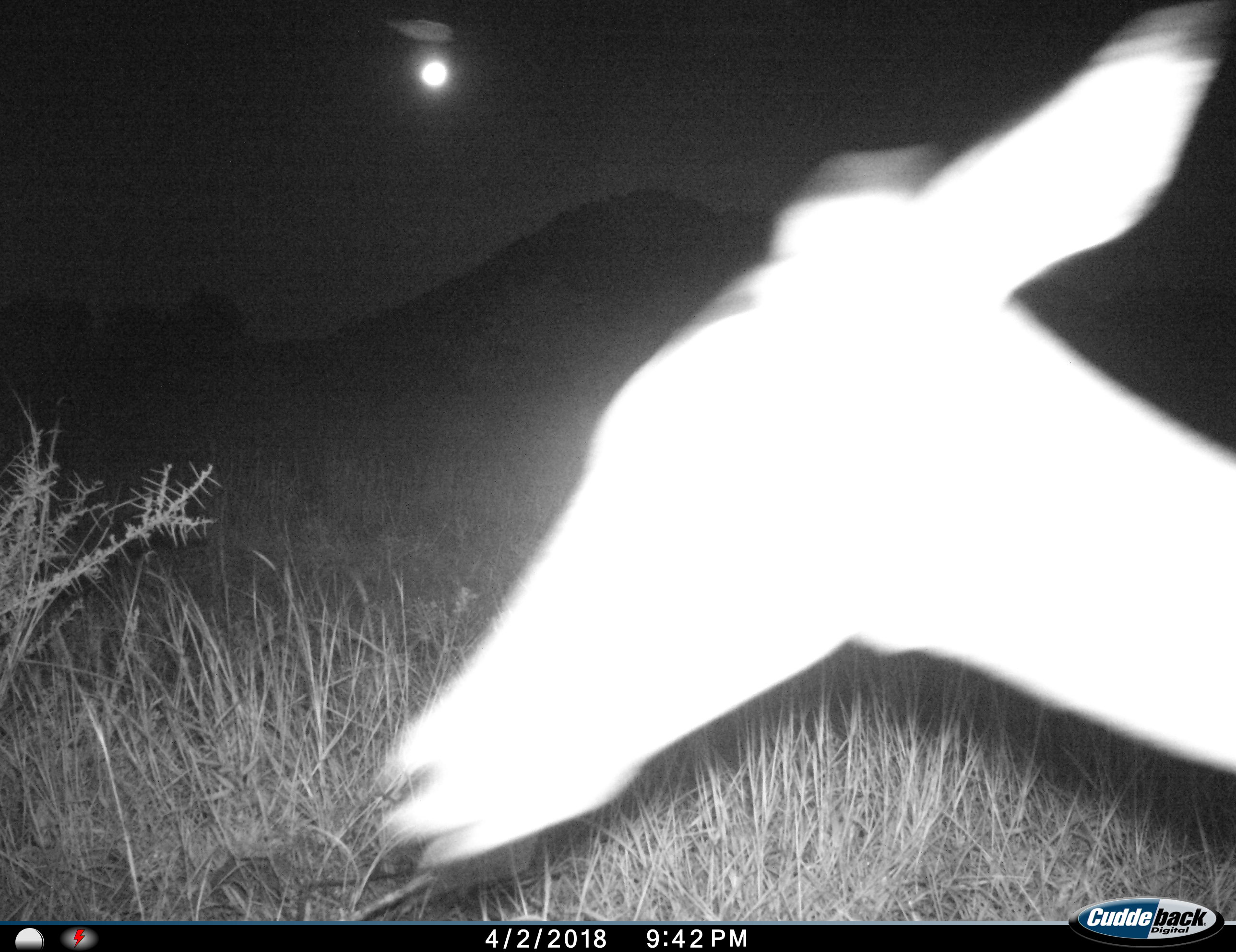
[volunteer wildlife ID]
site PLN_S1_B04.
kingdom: Animalia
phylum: Chordata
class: Mammalia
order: Artiodactyla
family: Bovidae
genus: Aepyceros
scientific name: Aepyceros melampus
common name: impala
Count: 1.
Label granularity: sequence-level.